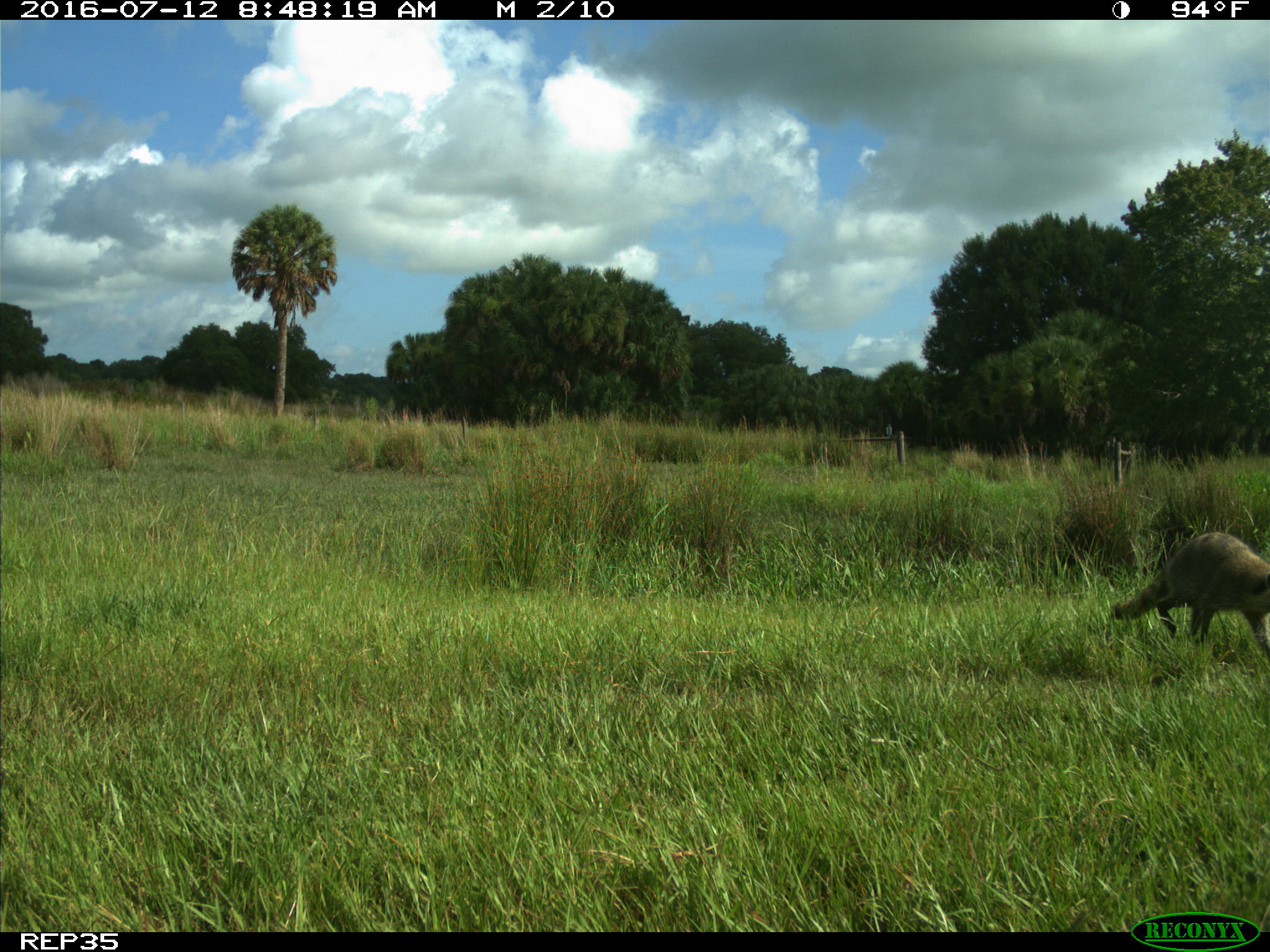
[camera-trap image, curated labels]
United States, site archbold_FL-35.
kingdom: Animalia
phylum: Chordata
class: Mammalia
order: Carnivora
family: Procyonidae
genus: Procyon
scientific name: Procyon lotor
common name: common raccoon